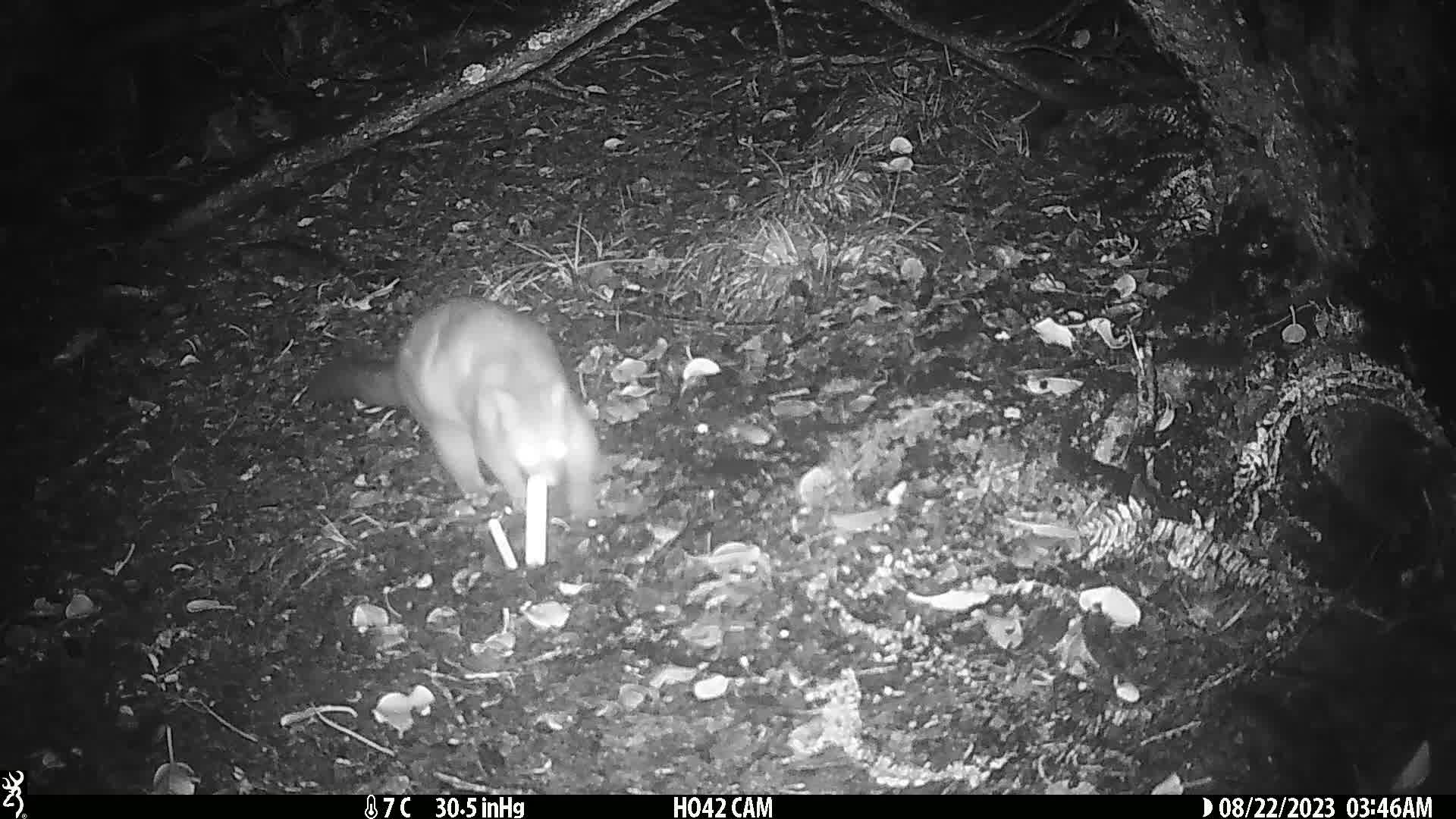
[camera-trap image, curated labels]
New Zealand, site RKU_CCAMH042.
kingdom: Animalia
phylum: Chordata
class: Mammalia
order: Diprotodontia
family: Phalangeridae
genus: Trichosurus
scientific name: Trichosurus vulpecula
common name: common brushtail possum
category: possum